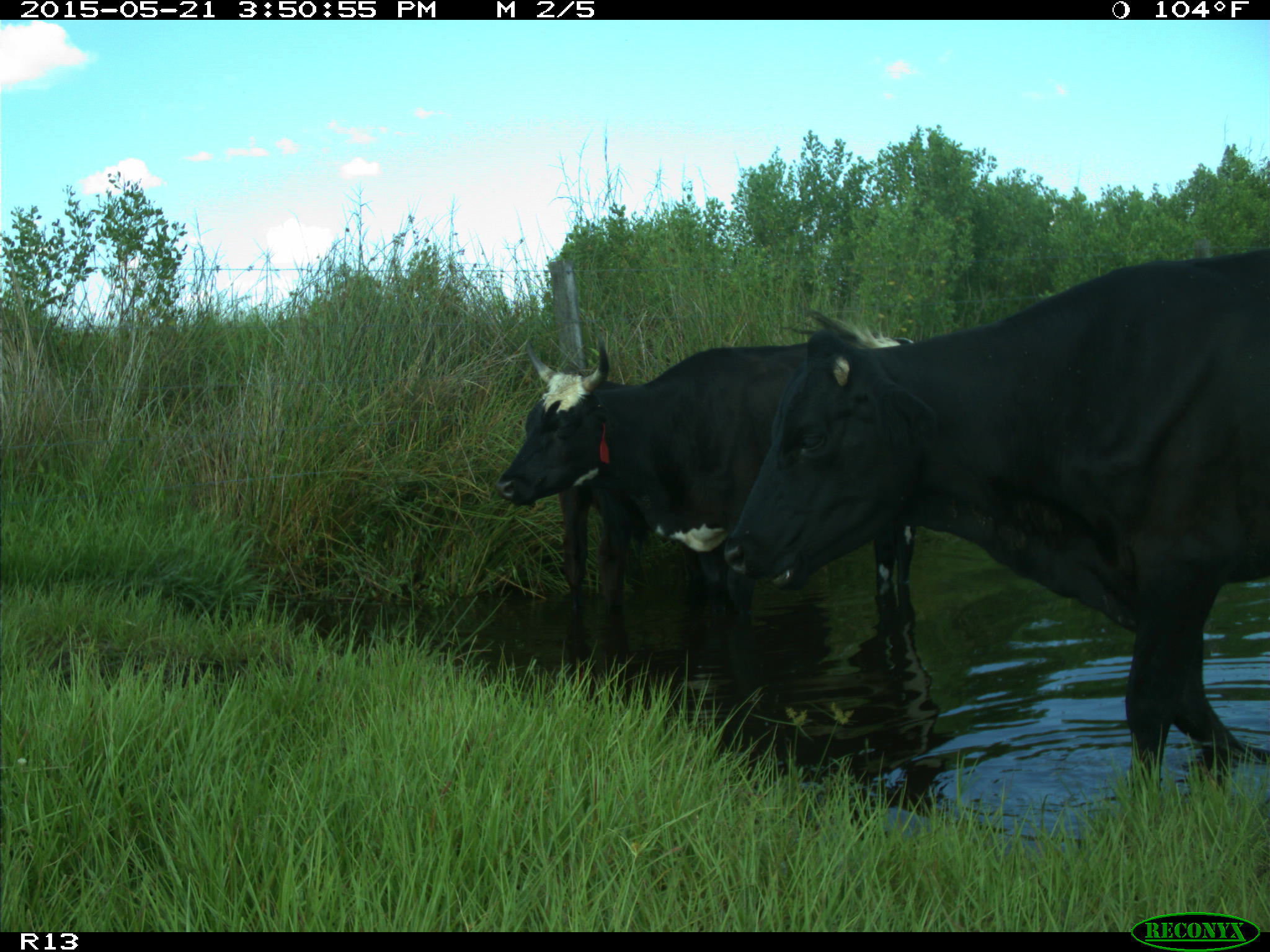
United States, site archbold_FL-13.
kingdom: Animalia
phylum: Chordata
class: Mammalia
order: Artiodactyla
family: Bovidae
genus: Bos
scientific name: Bos taurus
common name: domestic cow